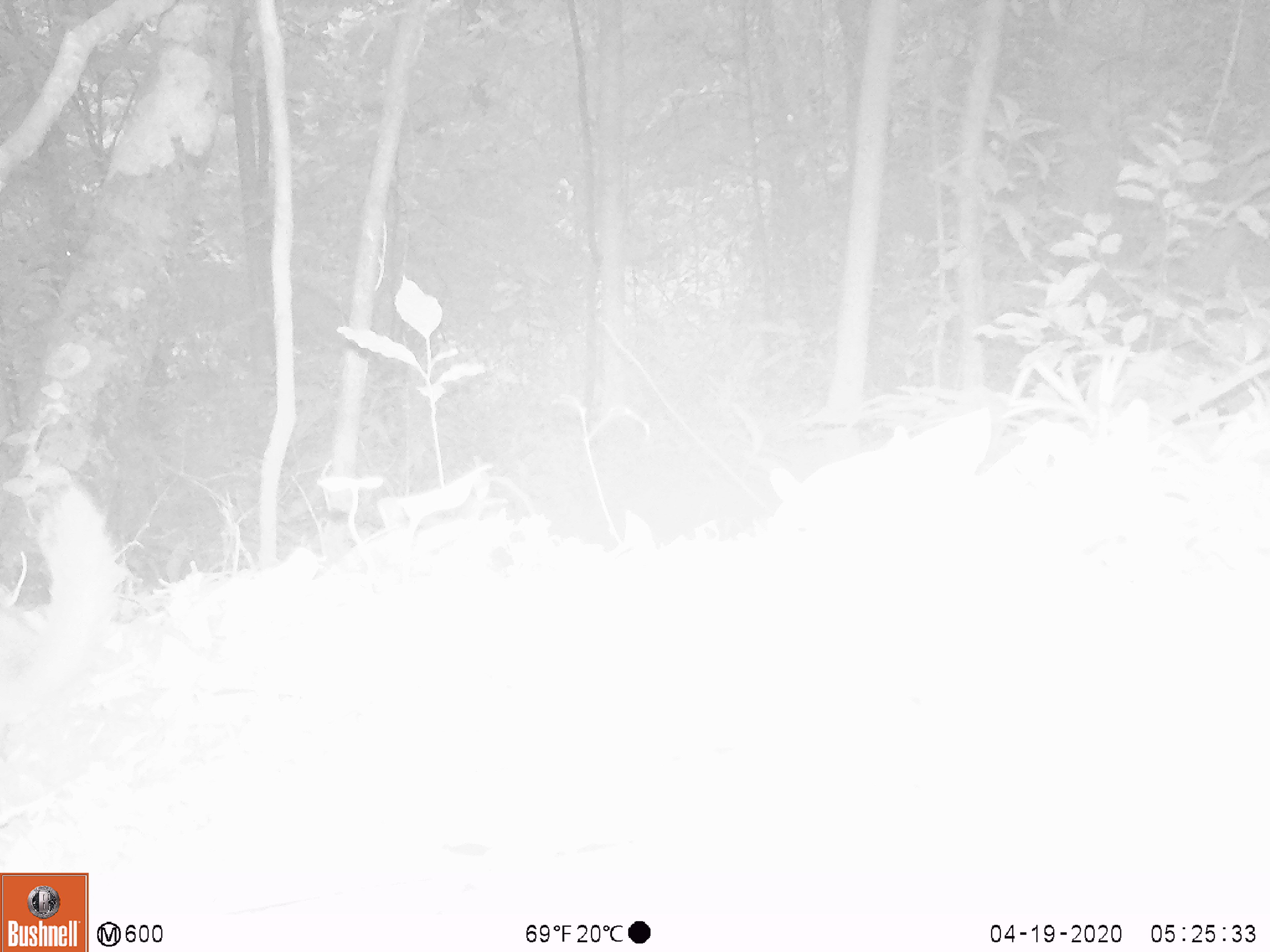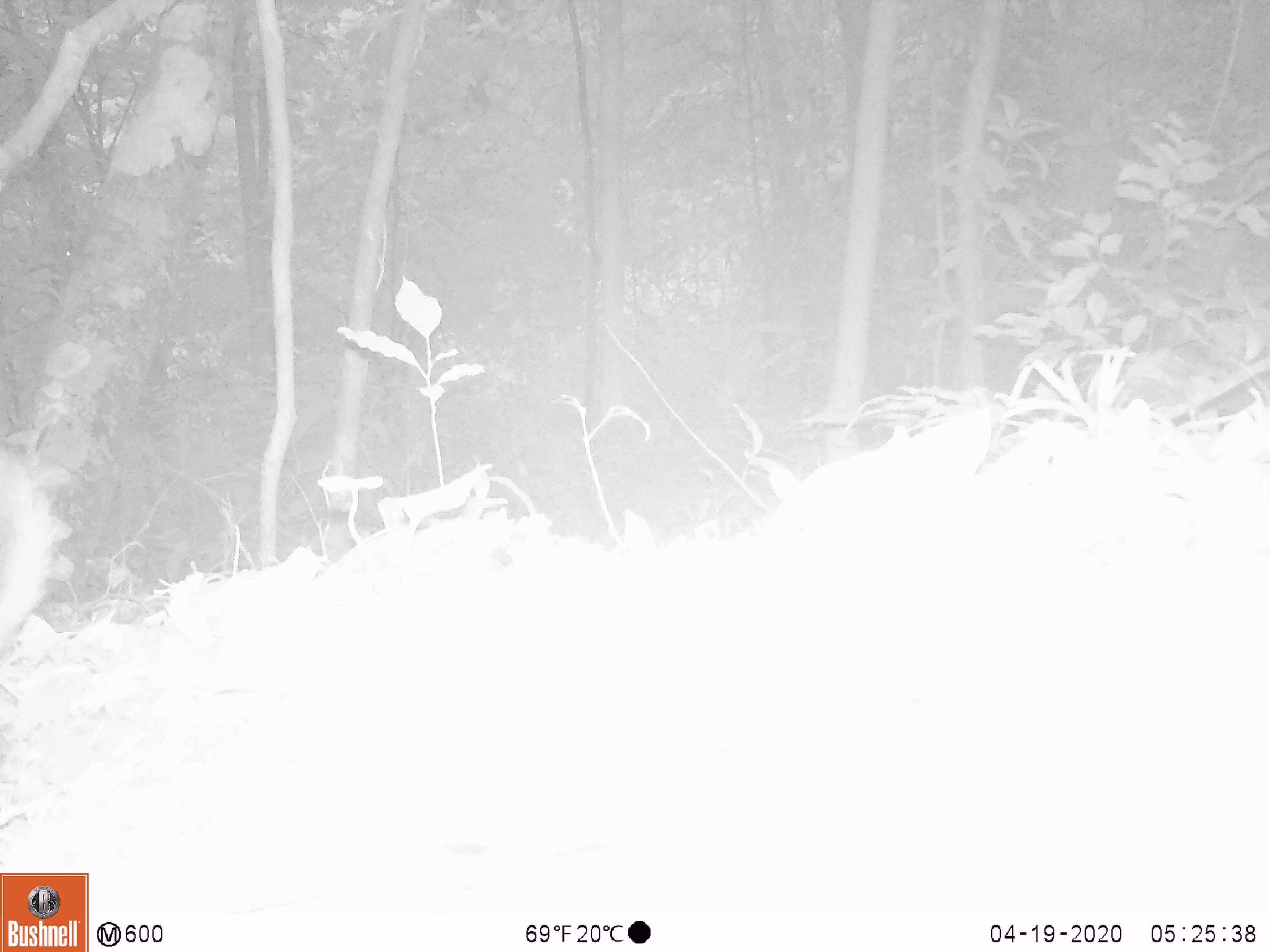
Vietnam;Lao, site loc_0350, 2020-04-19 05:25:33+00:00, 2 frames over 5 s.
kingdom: Animalia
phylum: Chordata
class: Mammalia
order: Carnivora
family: Mustelidae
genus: Melogale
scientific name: Melogale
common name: ferret badger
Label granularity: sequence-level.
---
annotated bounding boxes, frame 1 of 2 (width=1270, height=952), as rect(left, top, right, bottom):
ferret badger: rect(0, 476, 119, 735)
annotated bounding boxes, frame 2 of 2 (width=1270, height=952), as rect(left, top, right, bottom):
ferret badger: rect(0, 446, 60, 653)